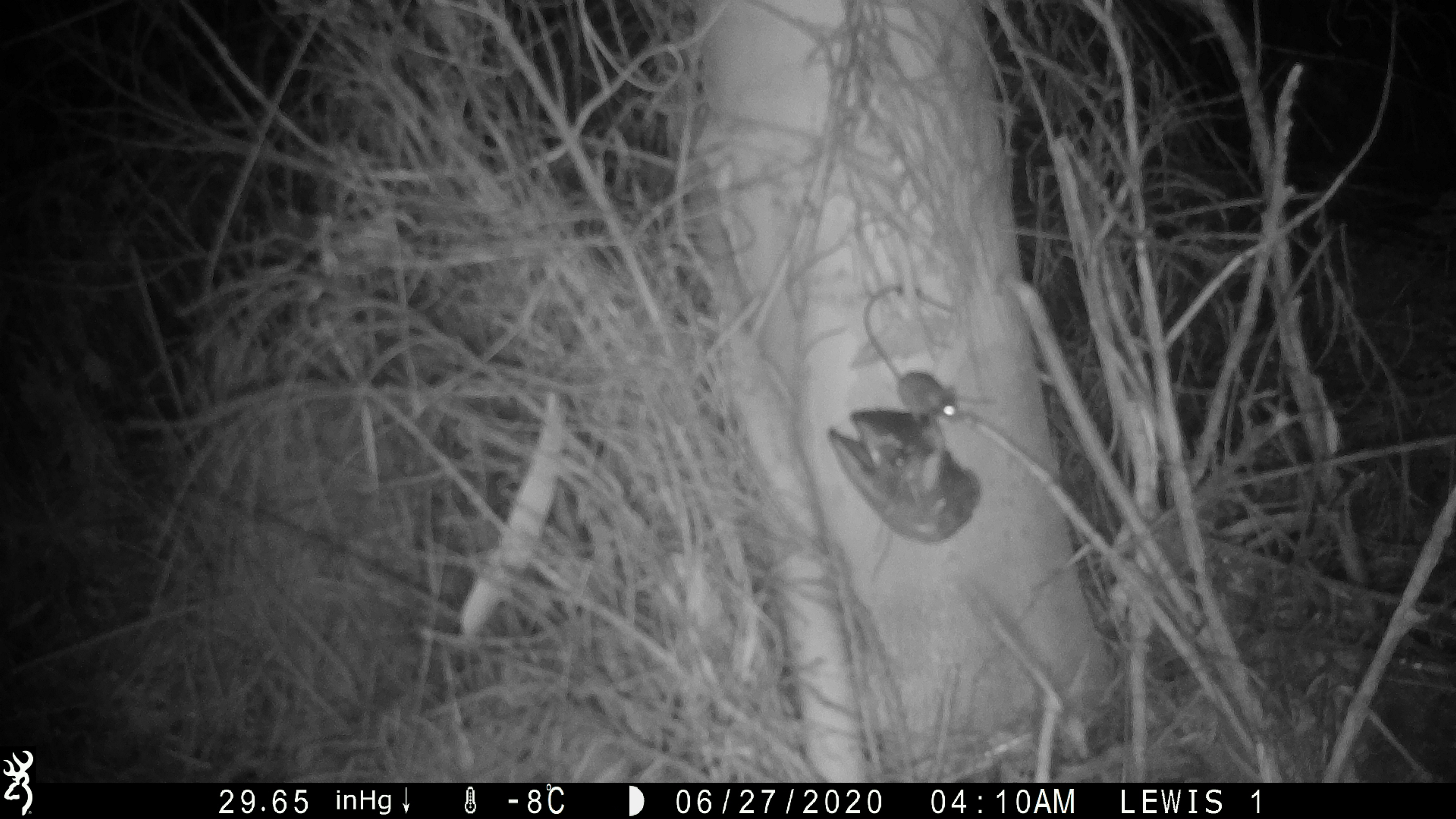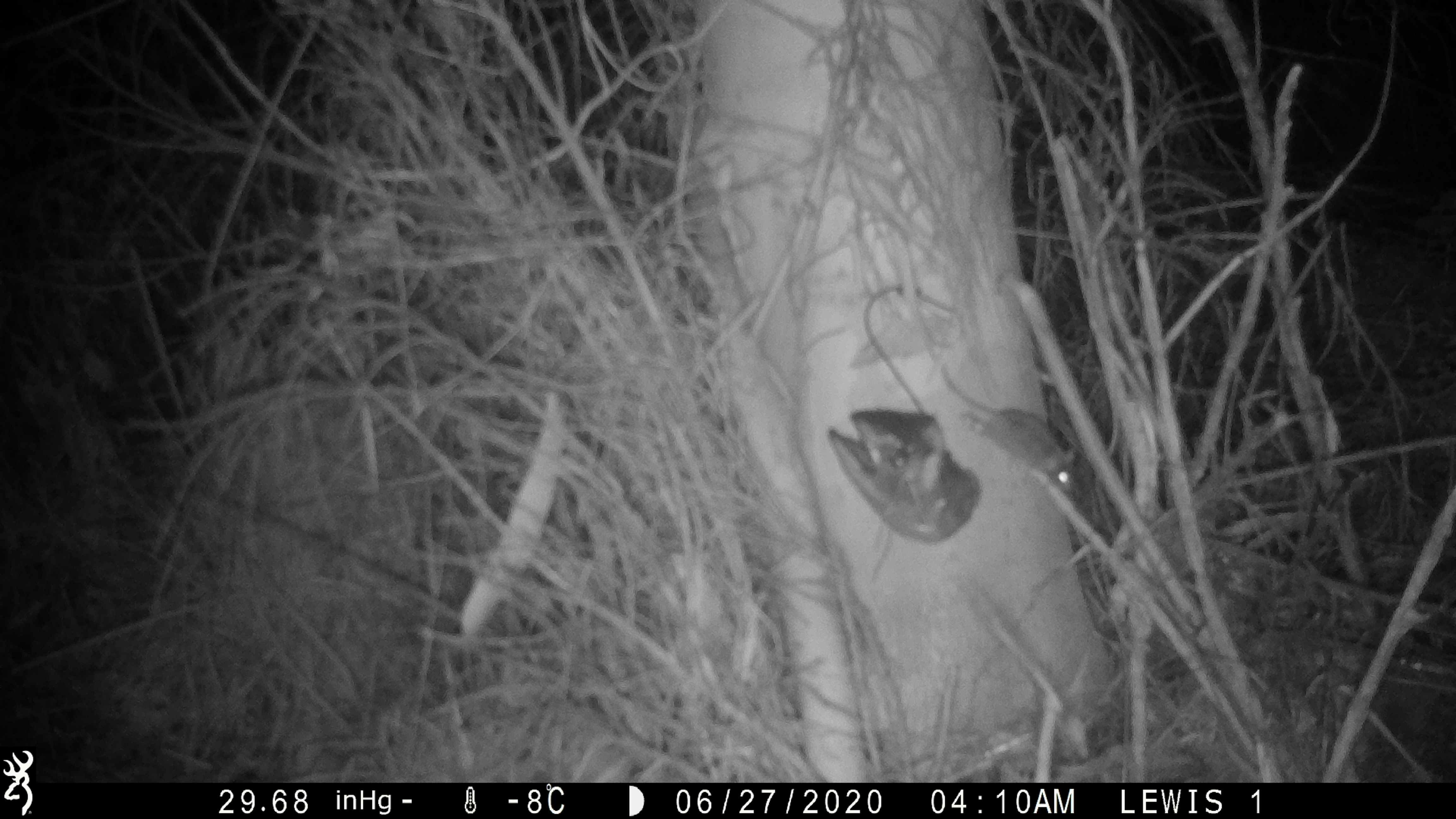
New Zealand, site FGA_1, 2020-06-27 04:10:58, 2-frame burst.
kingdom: Animalia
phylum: Chordata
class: Mammalia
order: Rodentia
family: Muridae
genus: Mus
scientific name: Mus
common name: mouse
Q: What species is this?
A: Mouse (Mus).